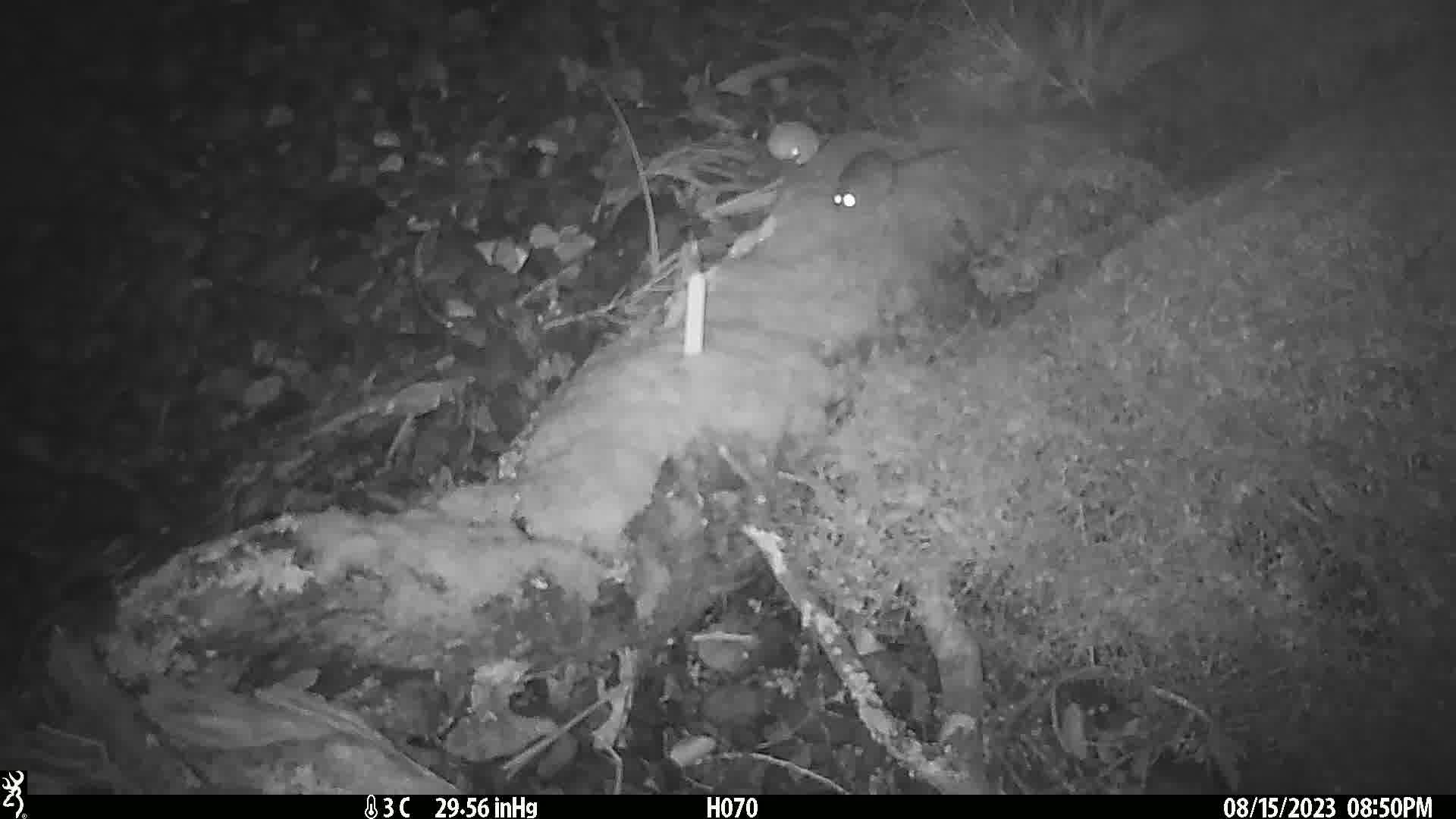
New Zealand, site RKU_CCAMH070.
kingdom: Animalia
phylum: Chordata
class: Mammalia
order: Rodentia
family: Muridae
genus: Rattus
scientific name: Rattus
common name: rat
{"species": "rat (Rattus)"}